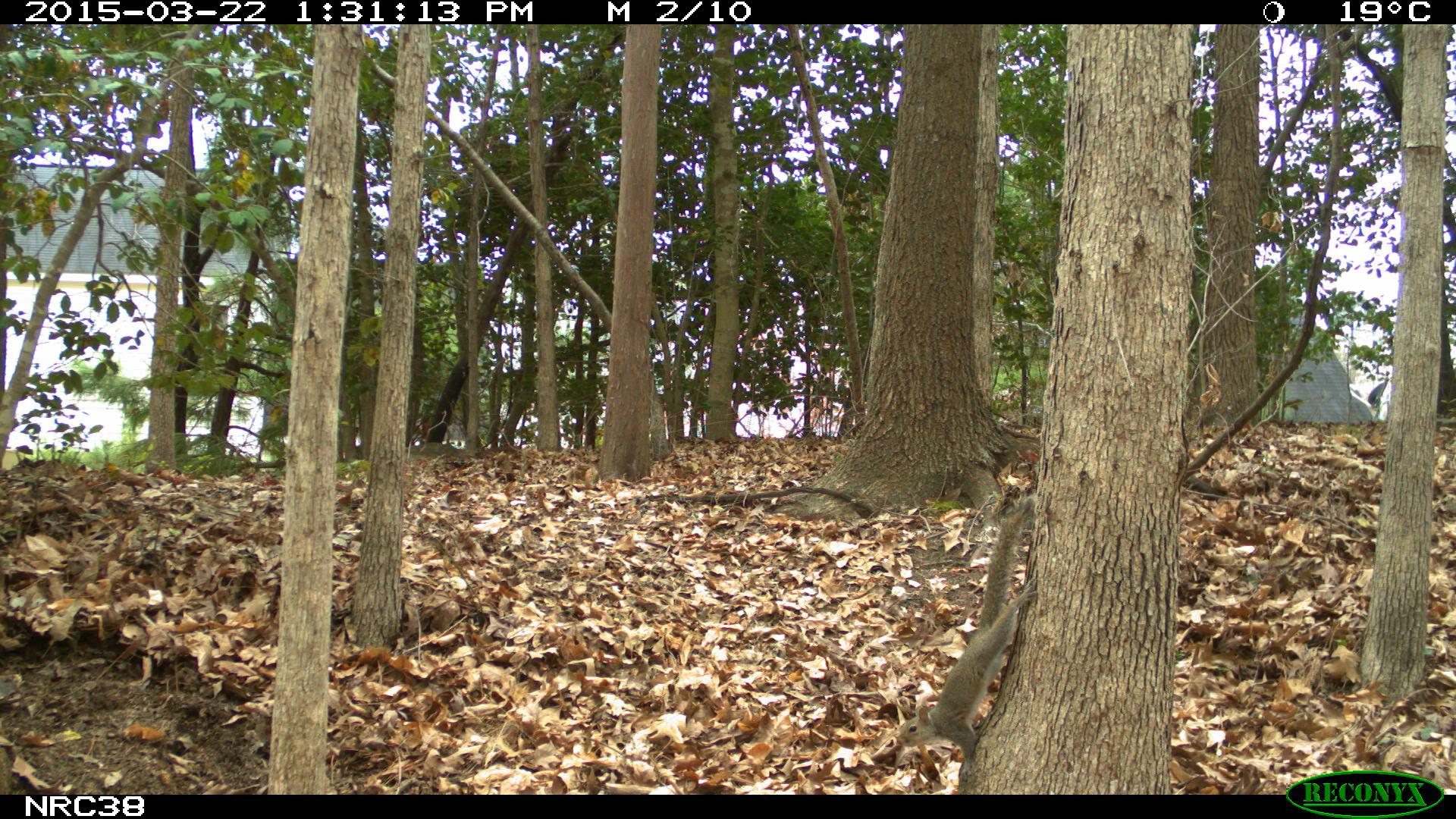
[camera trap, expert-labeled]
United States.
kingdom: Animalia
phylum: Chordata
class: Mammalia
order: Rodentia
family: Sciuridae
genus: Sciurus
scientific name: Sciurus carolinensis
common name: eastern gray squirrel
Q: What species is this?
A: Eastern Gray Squirrel (Sciurus carolinensis).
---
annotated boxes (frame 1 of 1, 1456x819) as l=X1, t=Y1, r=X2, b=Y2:
Eastern Gray Squirrel: l=889, t=482, r=1050, b=765